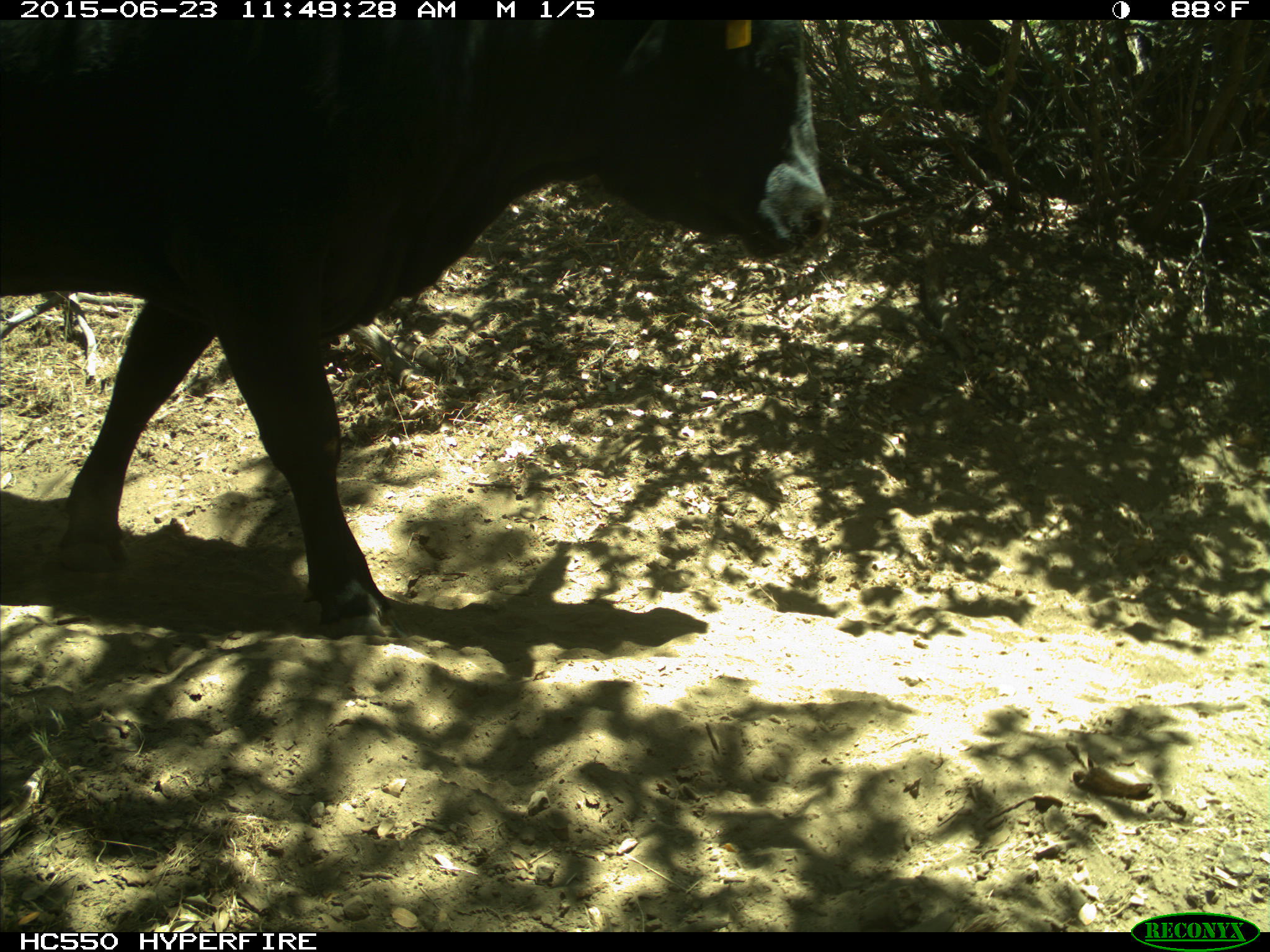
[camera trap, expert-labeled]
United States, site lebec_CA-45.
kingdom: Animalia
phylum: Chordata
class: Mammalia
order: Artiodactyla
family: Bovidae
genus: Bos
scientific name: Bos taurus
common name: domestic cow